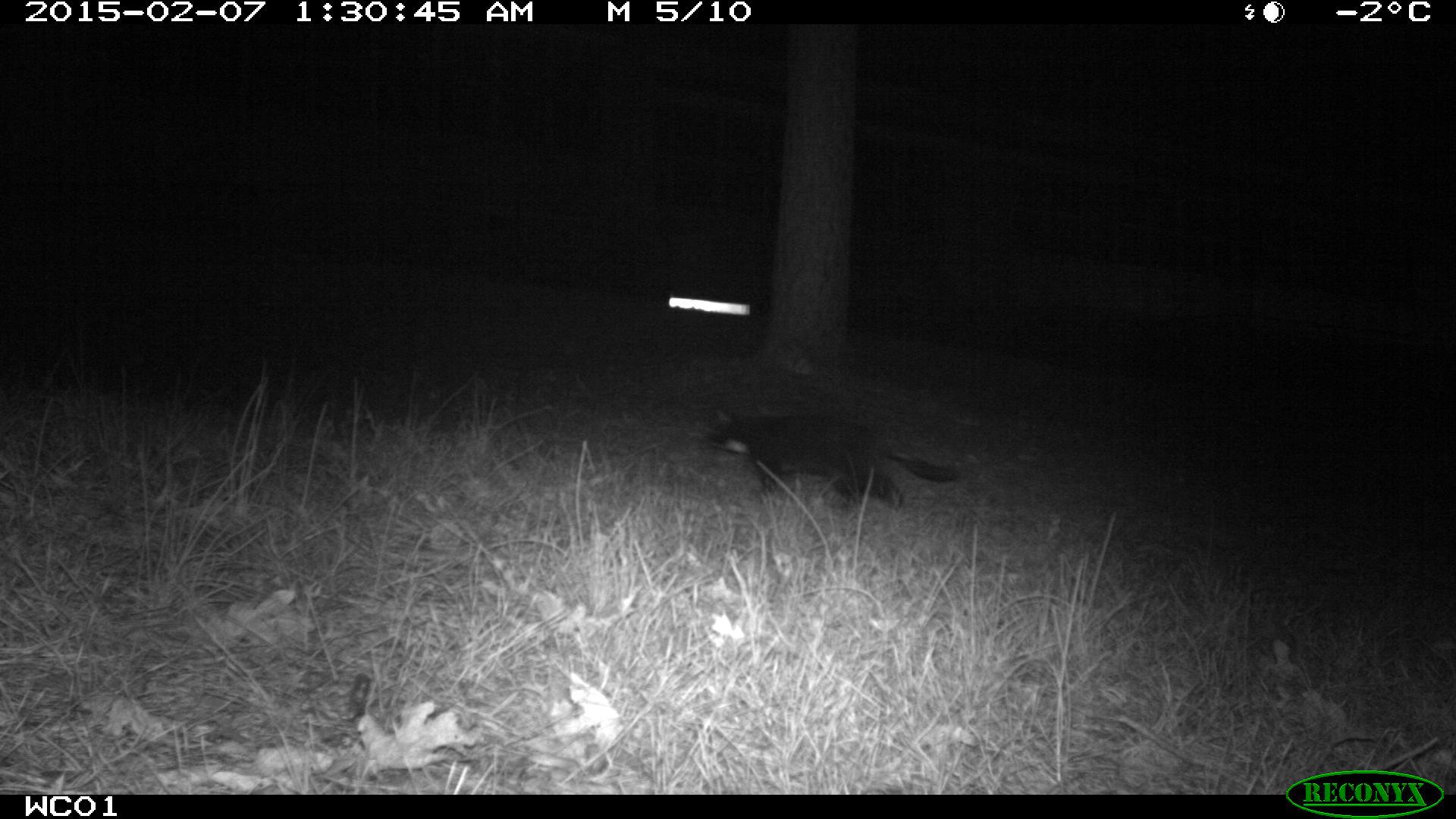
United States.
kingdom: Animalia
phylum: Chordata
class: Mammalia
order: Carnivora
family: Felidae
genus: Felis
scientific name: Felis catus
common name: domestic cat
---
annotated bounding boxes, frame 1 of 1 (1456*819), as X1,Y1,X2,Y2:
Domestic Cat: 700,400,972,515